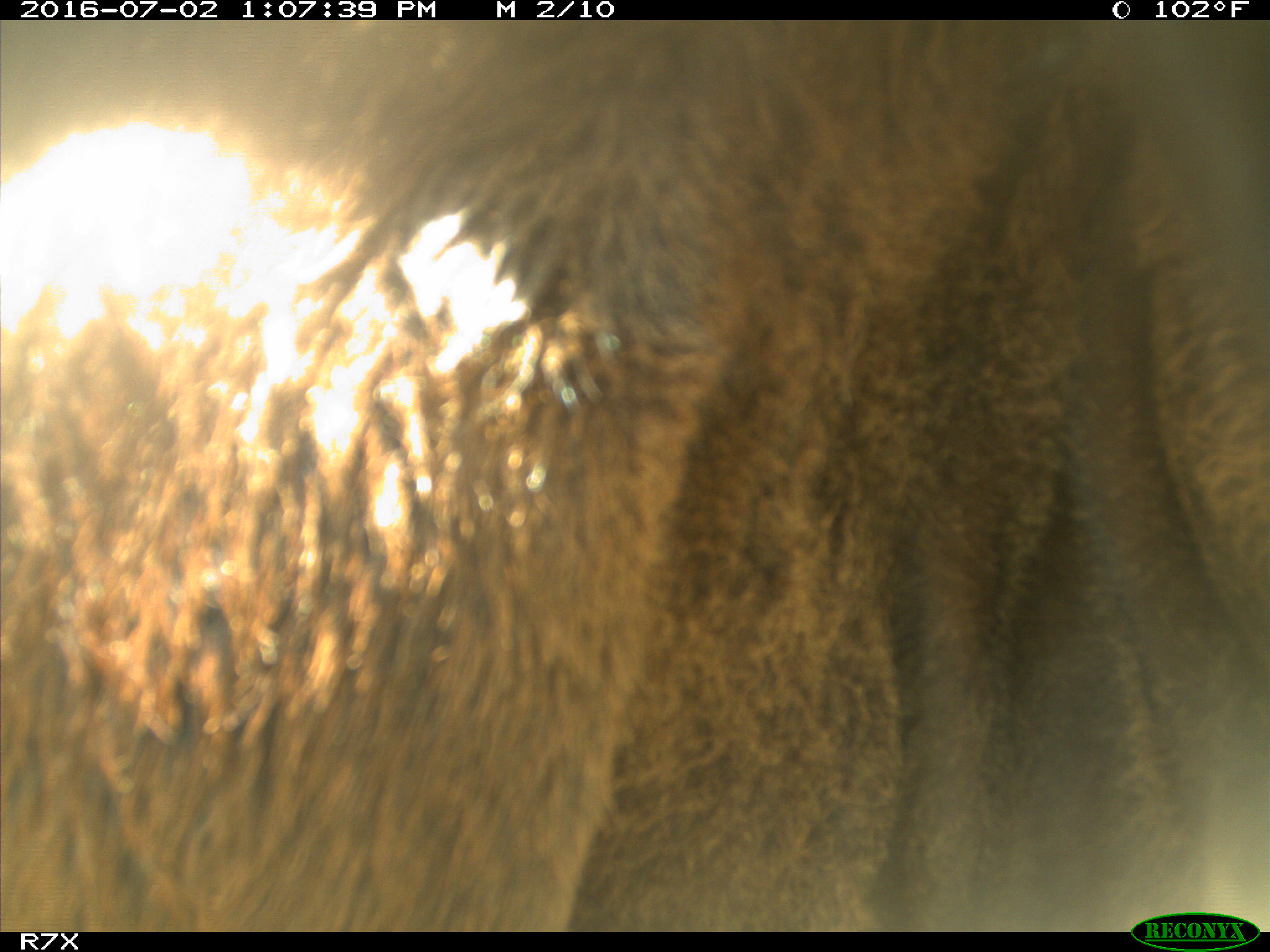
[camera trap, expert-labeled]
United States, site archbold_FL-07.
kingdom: Animalia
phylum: Chordata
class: Mammalia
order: Artiodactyla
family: Bovidae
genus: Bos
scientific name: Bos taurus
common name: domestic cow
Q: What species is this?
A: Bos taurus (domestic cow).